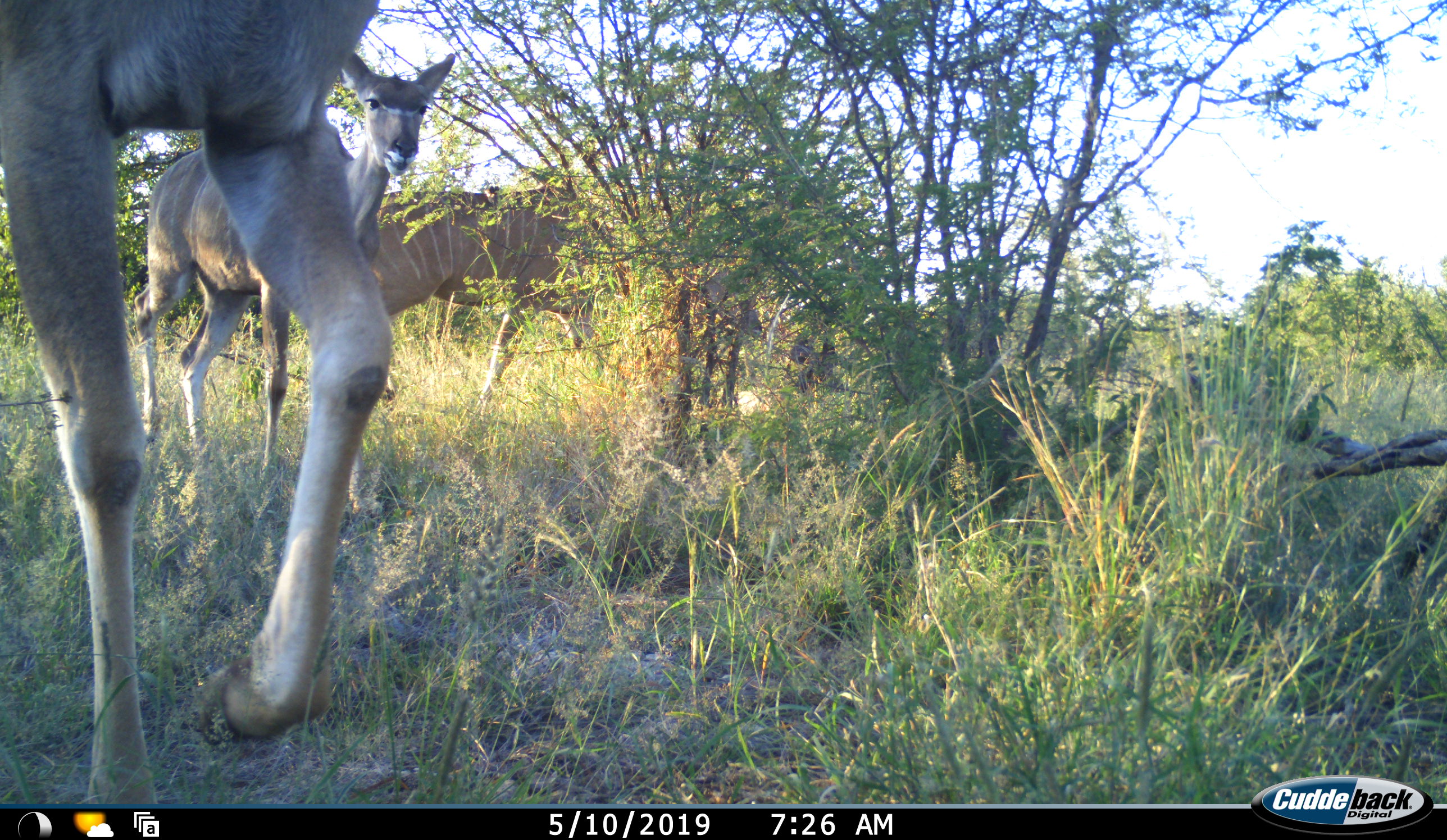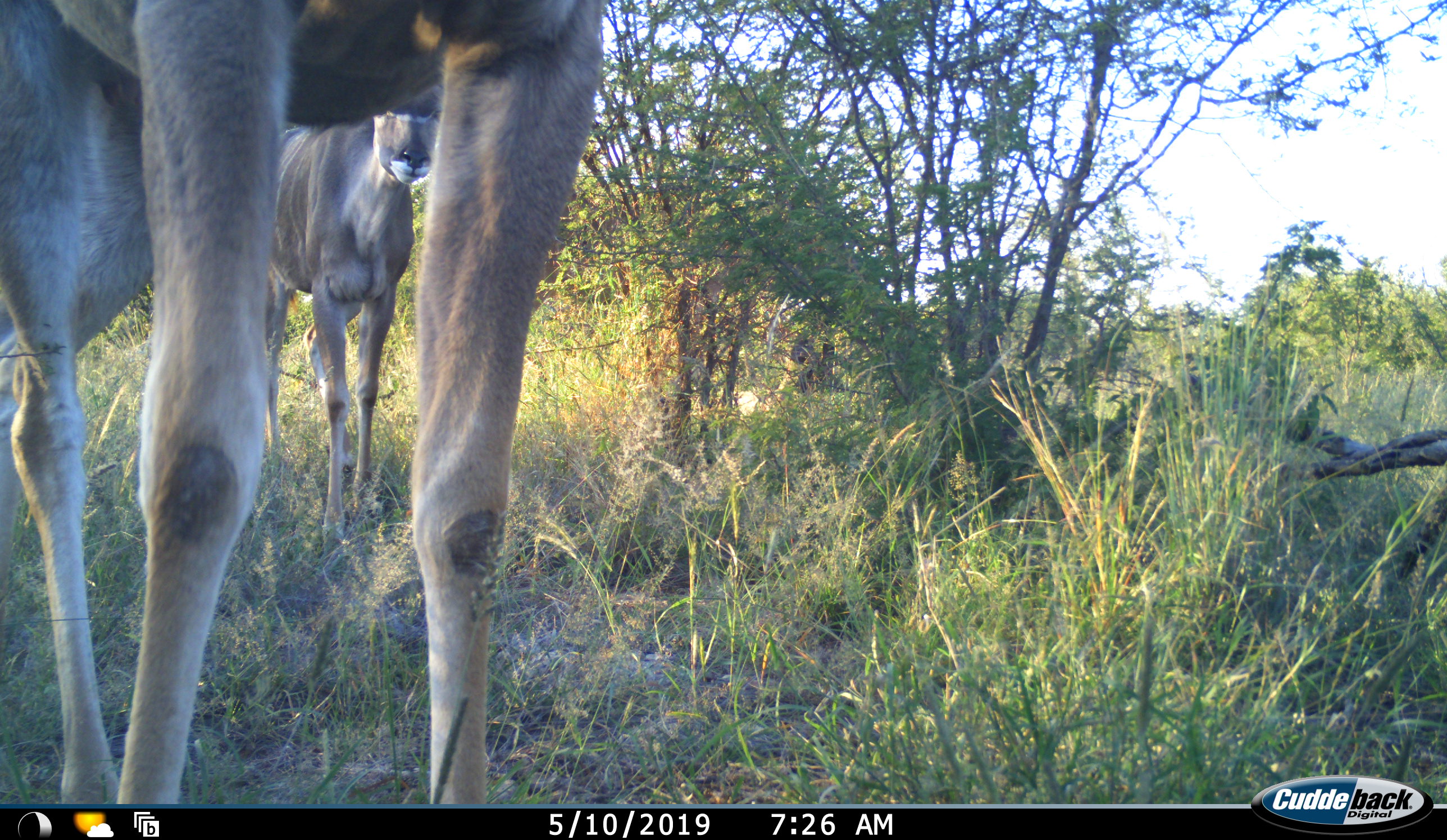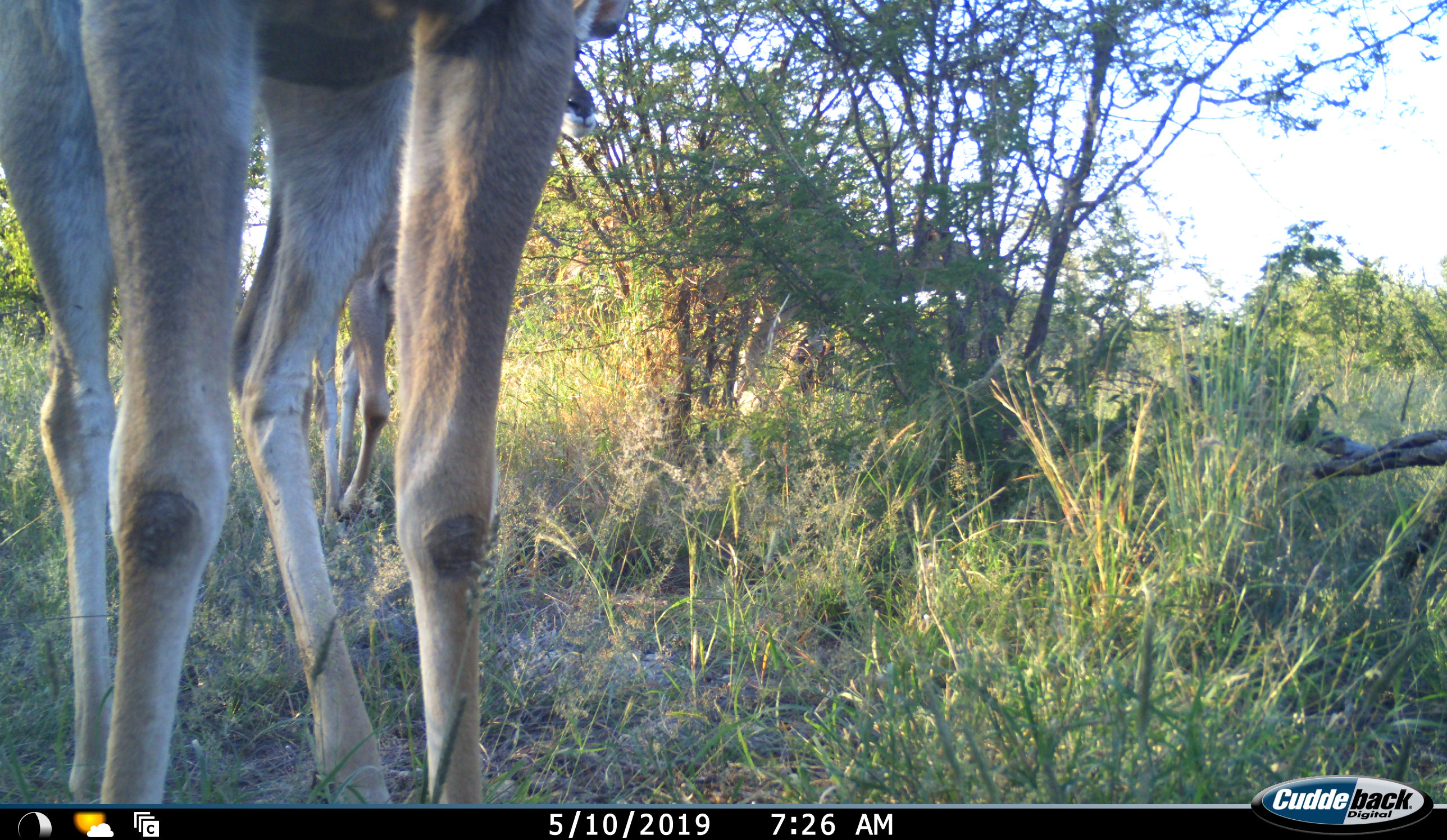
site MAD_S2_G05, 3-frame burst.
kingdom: Animalia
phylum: Chordata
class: Mammalia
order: Artiodactyla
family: Bovidae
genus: Tragelaphus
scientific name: Tragelaphus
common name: kudu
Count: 3.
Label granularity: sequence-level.